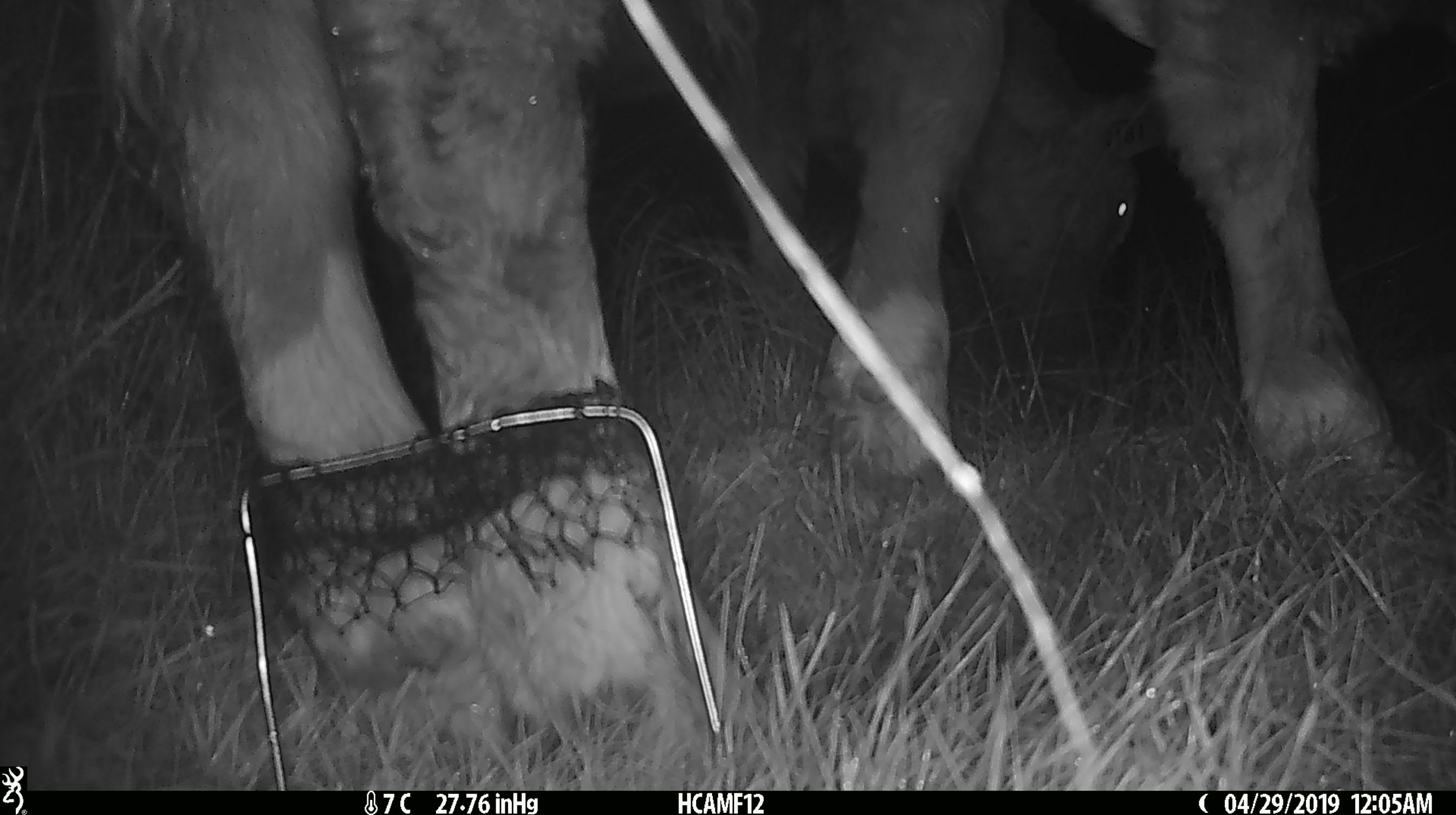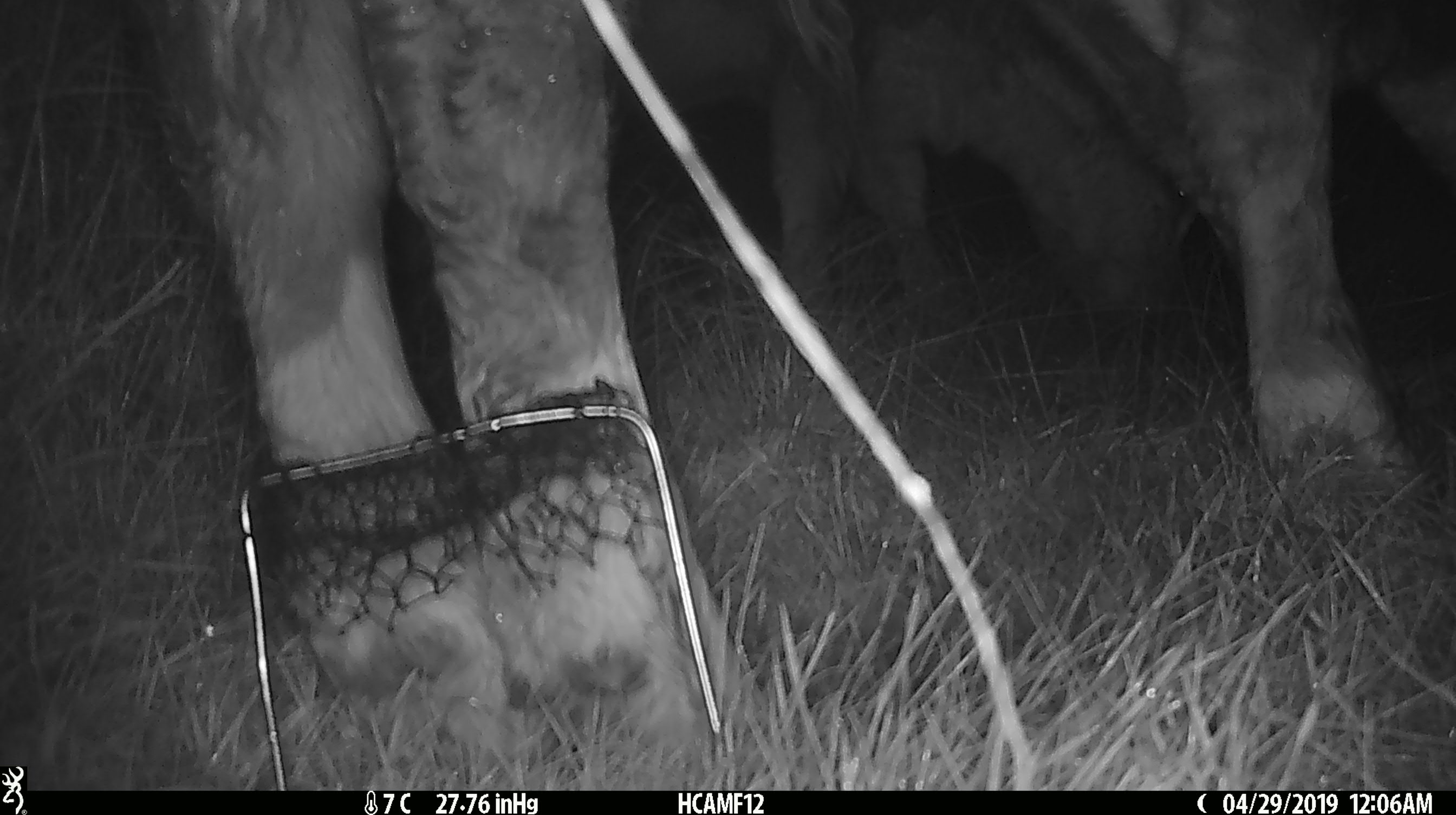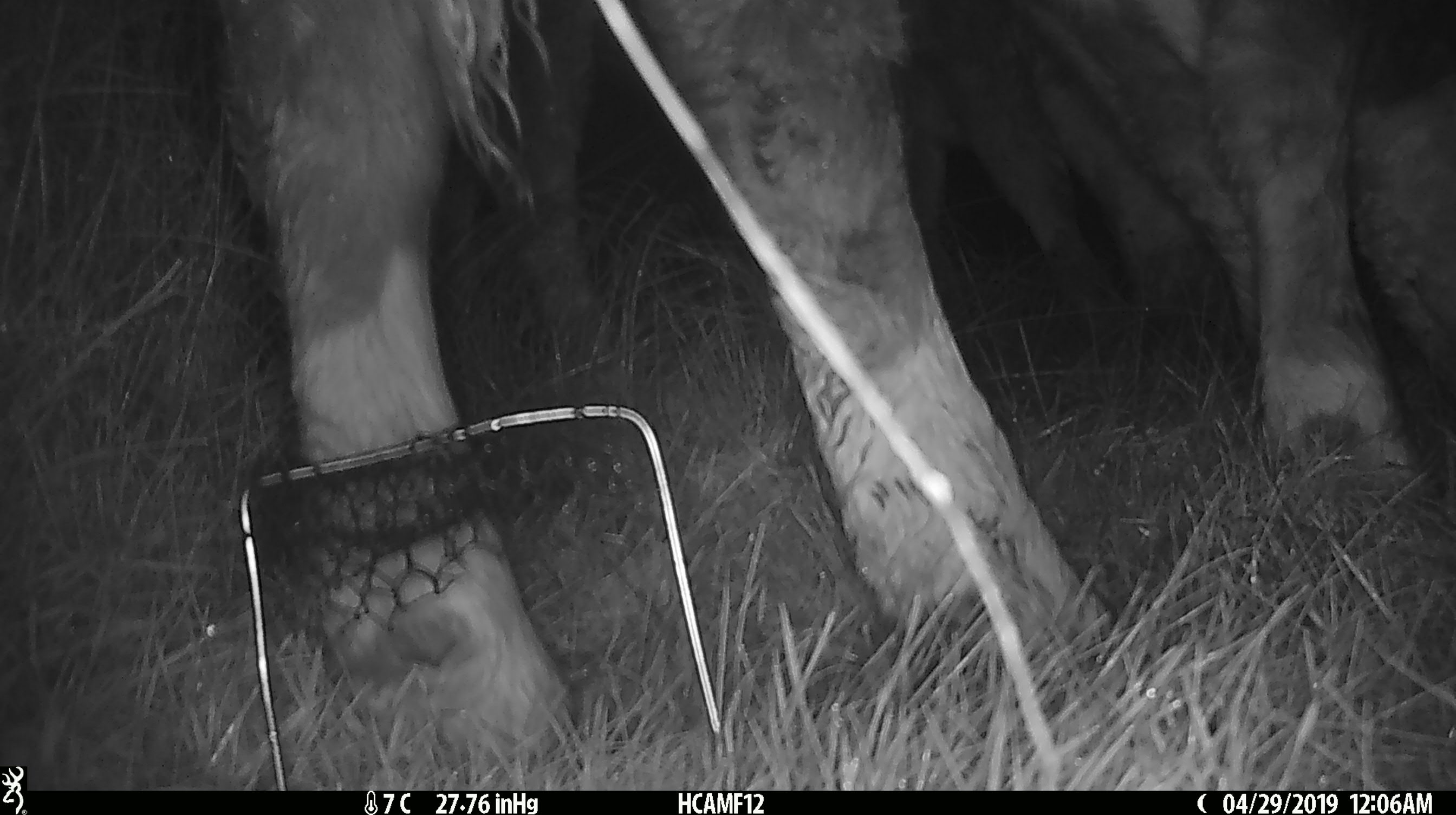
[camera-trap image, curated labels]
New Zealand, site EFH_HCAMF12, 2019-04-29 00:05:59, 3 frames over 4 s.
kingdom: Animalia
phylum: Chordata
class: Mammalia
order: Artiodactyla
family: Bovidae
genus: Bos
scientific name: Bos taurus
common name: domestic cow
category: cow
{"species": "cow (domestic cow) (Bos taurus)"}